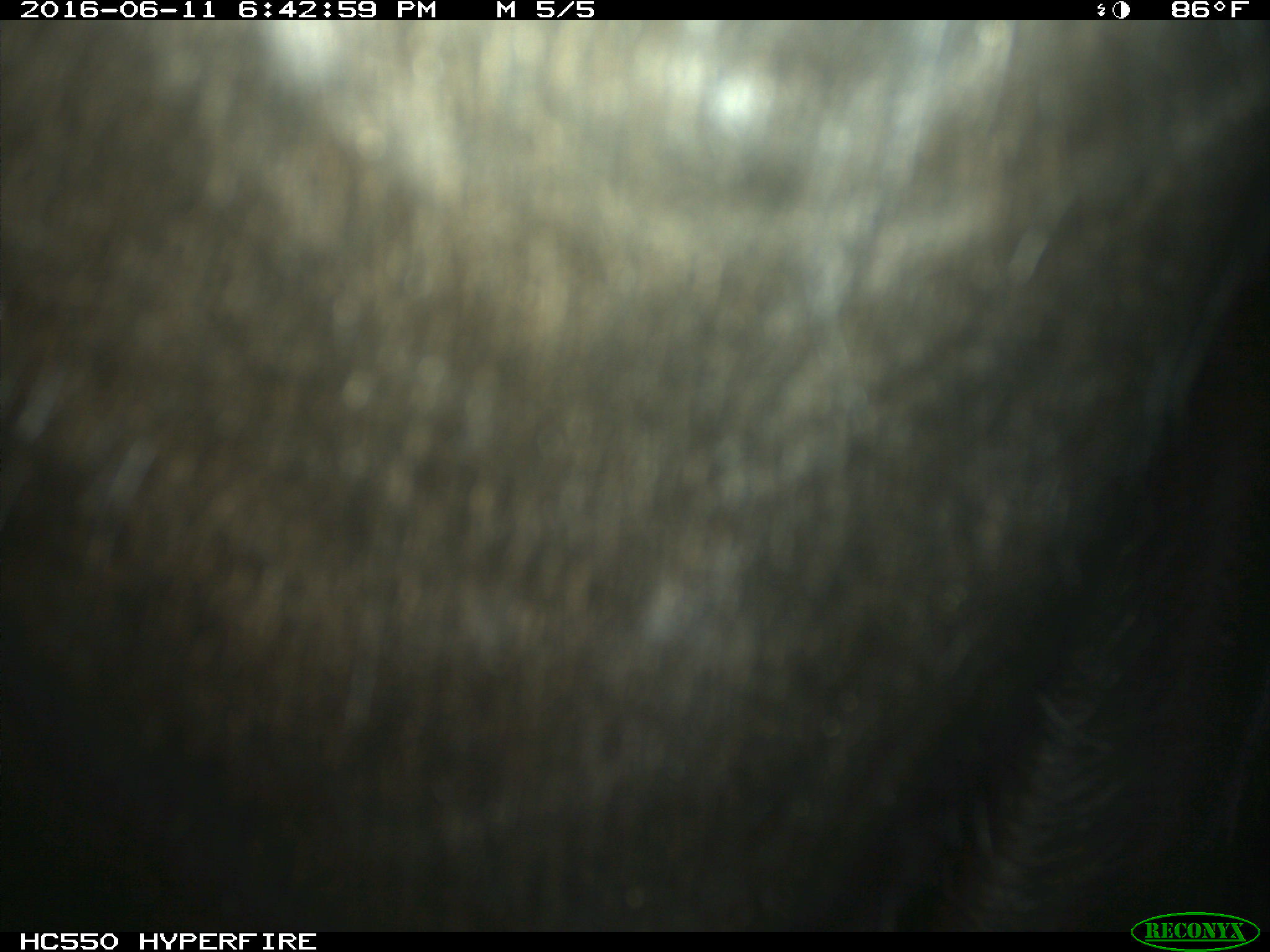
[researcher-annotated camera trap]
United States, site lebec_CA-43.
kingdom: Animalia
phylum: Chordata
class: Mammalia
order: Artiodactyla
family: Bovidae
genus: Bos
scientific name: Bos taurus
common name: domestic cow